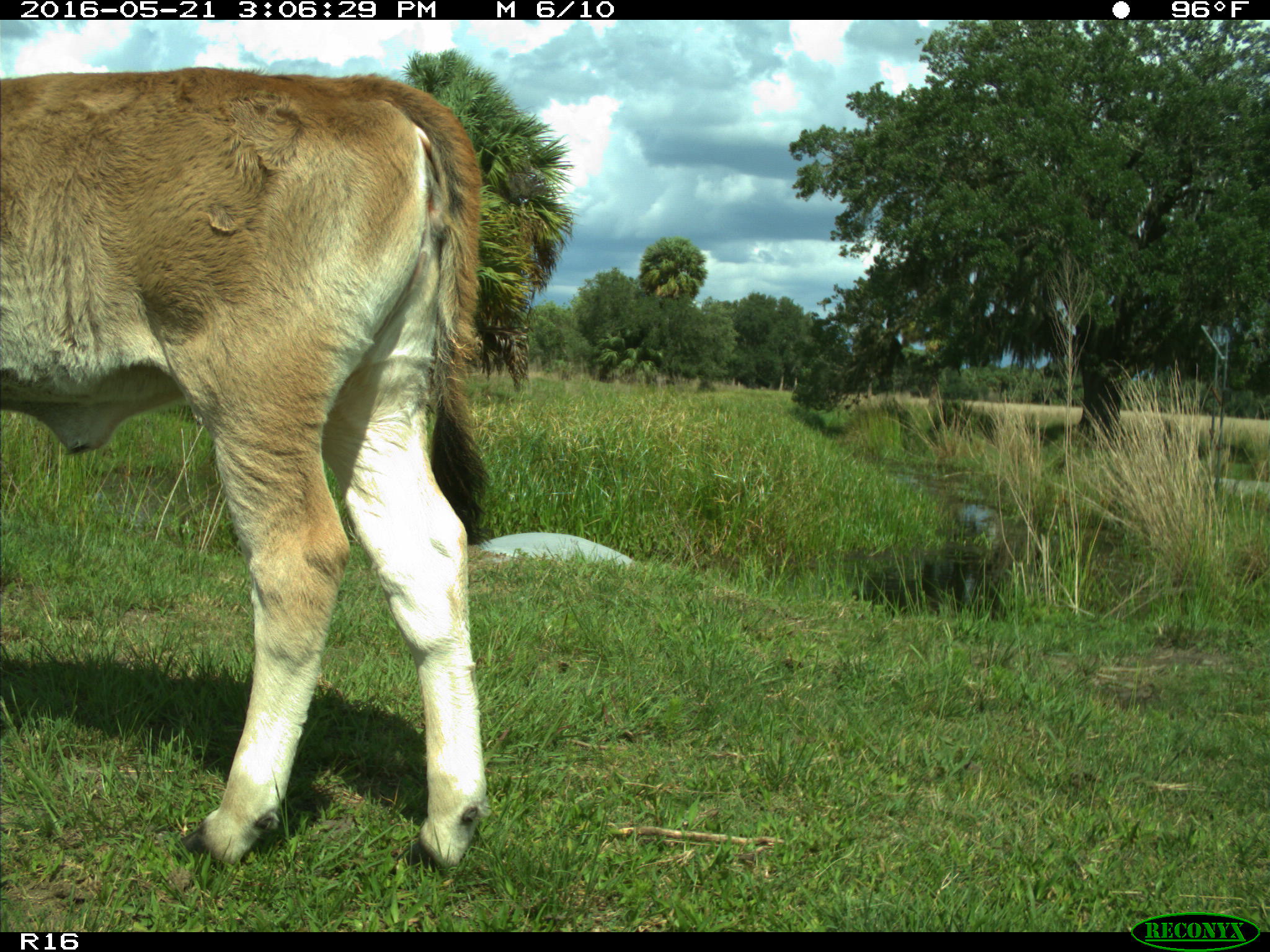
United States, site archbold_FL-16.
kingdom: Animalia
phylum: Chordata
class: Mammalia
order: Artiodactyla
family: Bovidae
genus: Bos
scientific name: Bos taurus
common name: domestic cow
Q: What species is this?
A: Bos taurus (domestic cow).